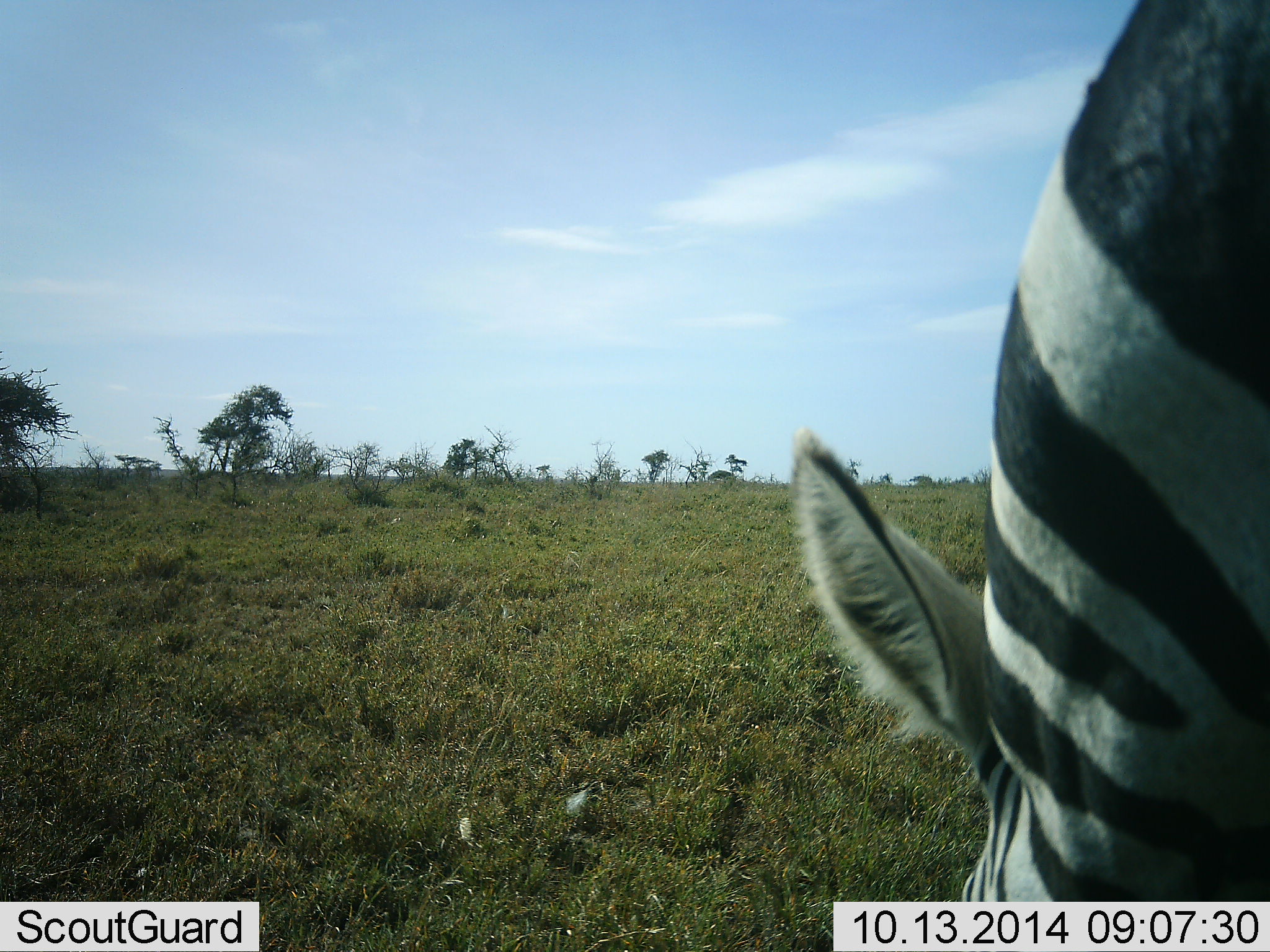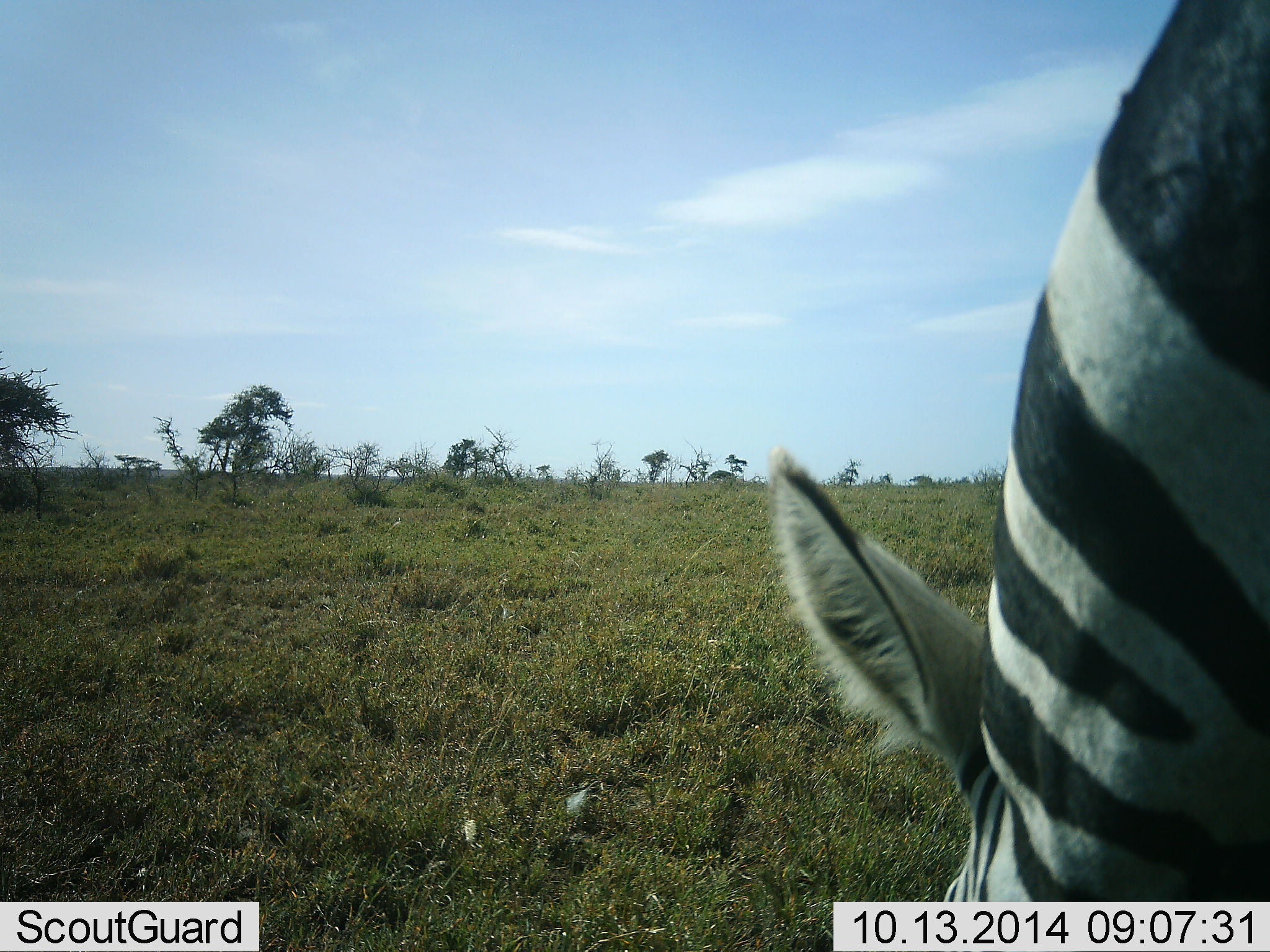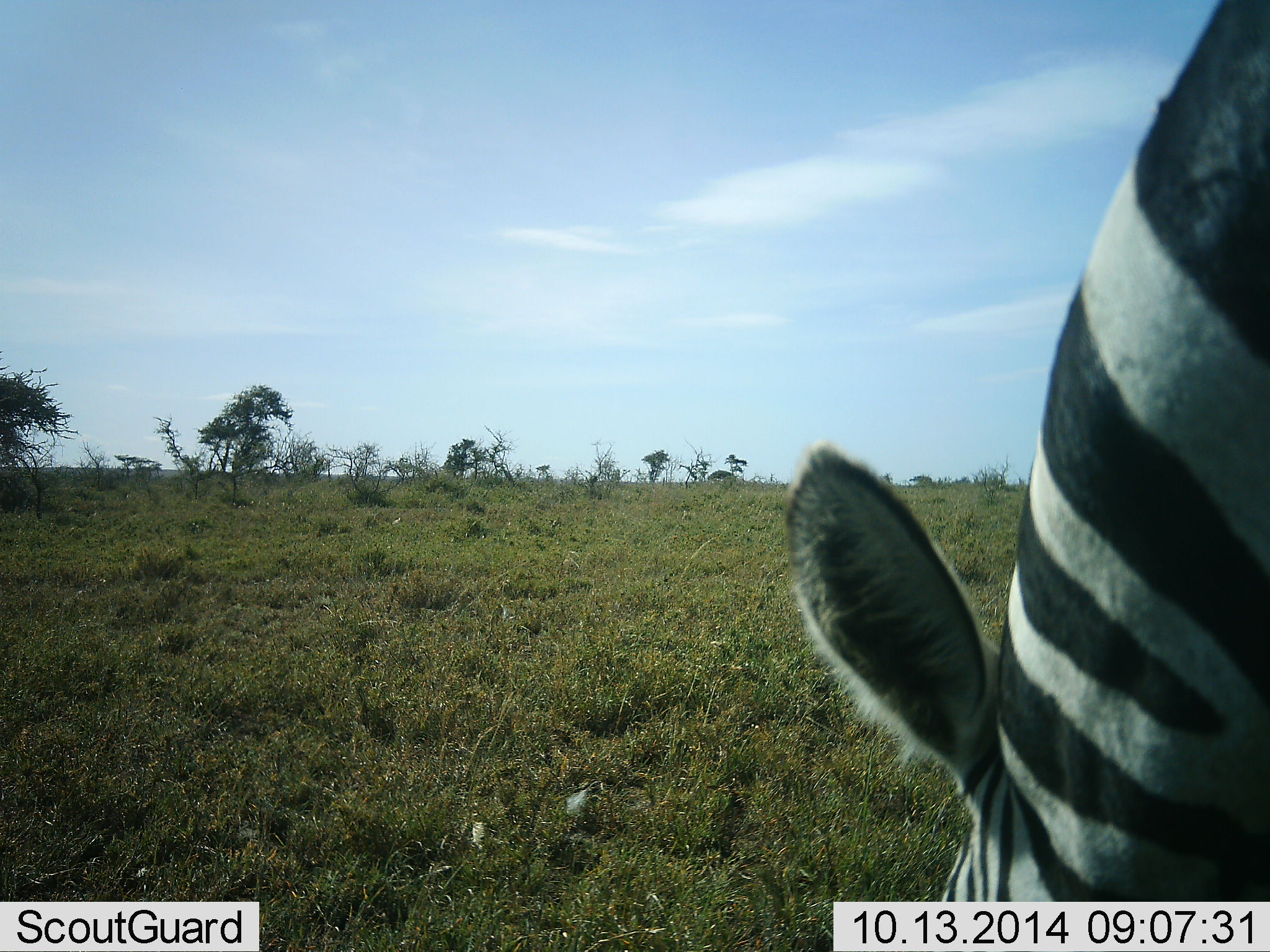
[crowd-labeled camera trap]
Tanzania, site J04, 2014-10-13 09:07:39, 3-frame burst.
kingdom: Animalia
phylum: Chordata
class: Mammalia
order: Perissodactyla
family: Equidae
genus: Equus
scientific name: Equus quagga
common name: plains zebra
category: zebra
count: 1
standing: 20%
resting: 0%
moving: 0%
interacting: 0%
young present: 0%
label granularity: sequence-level